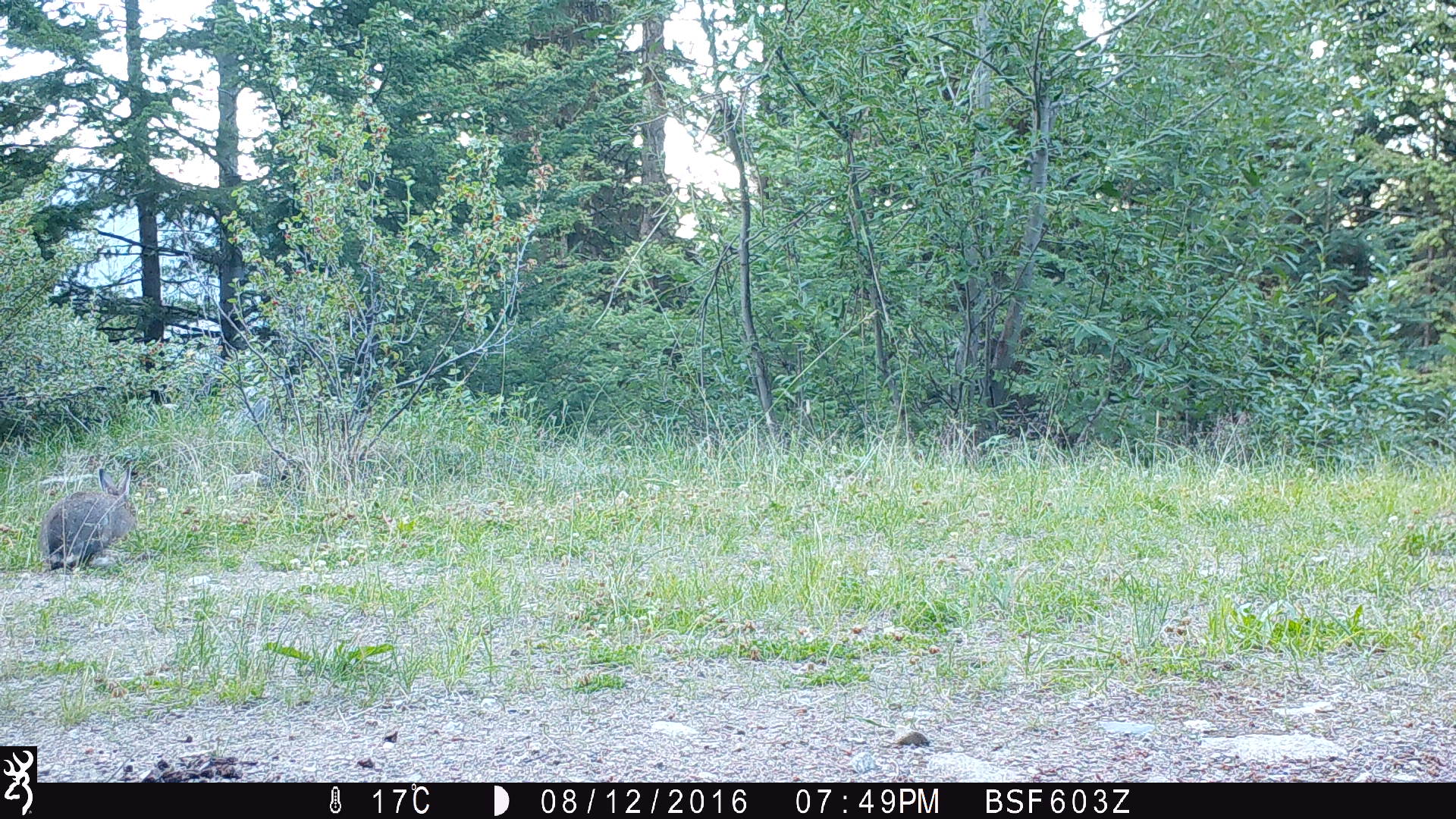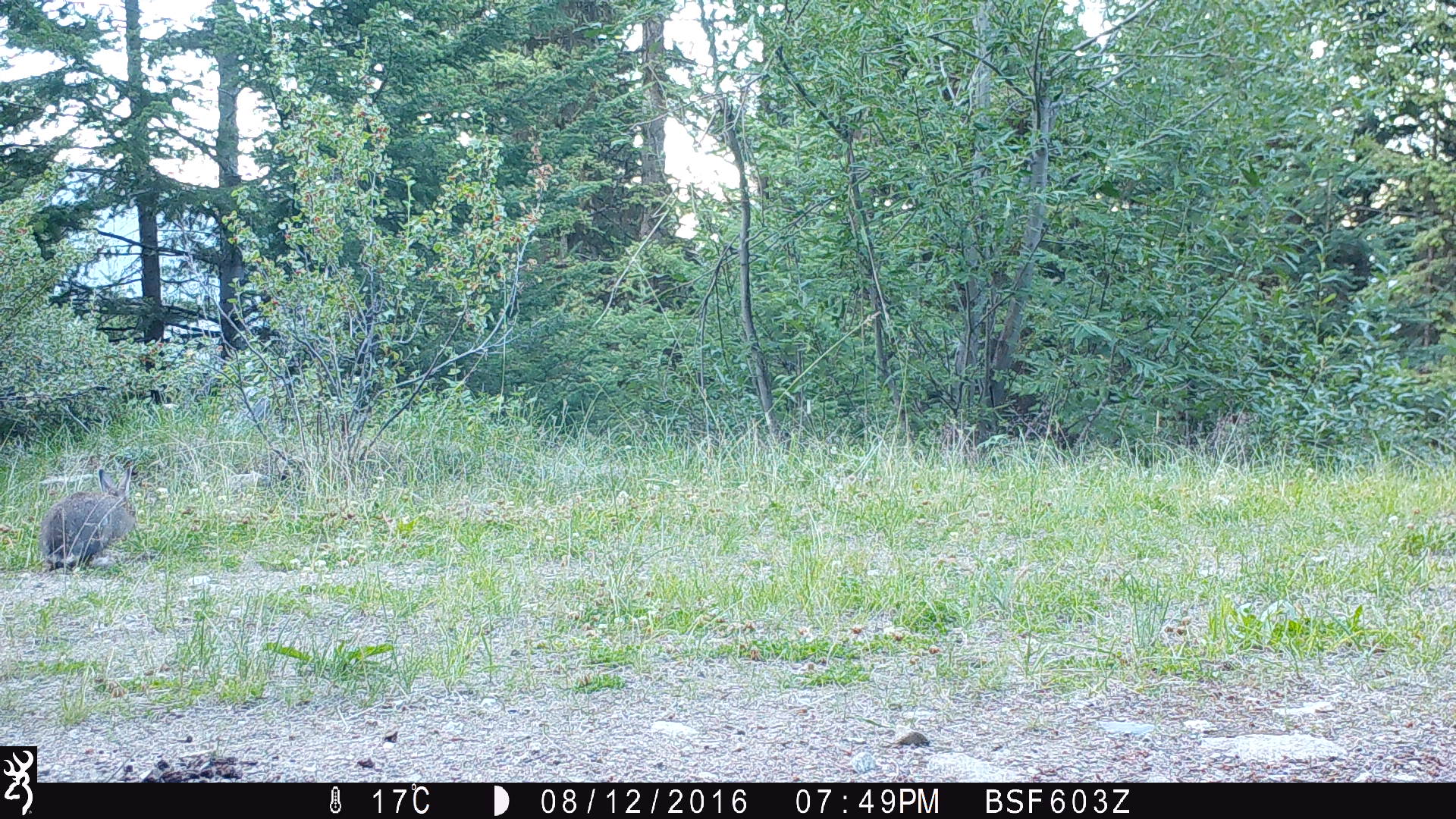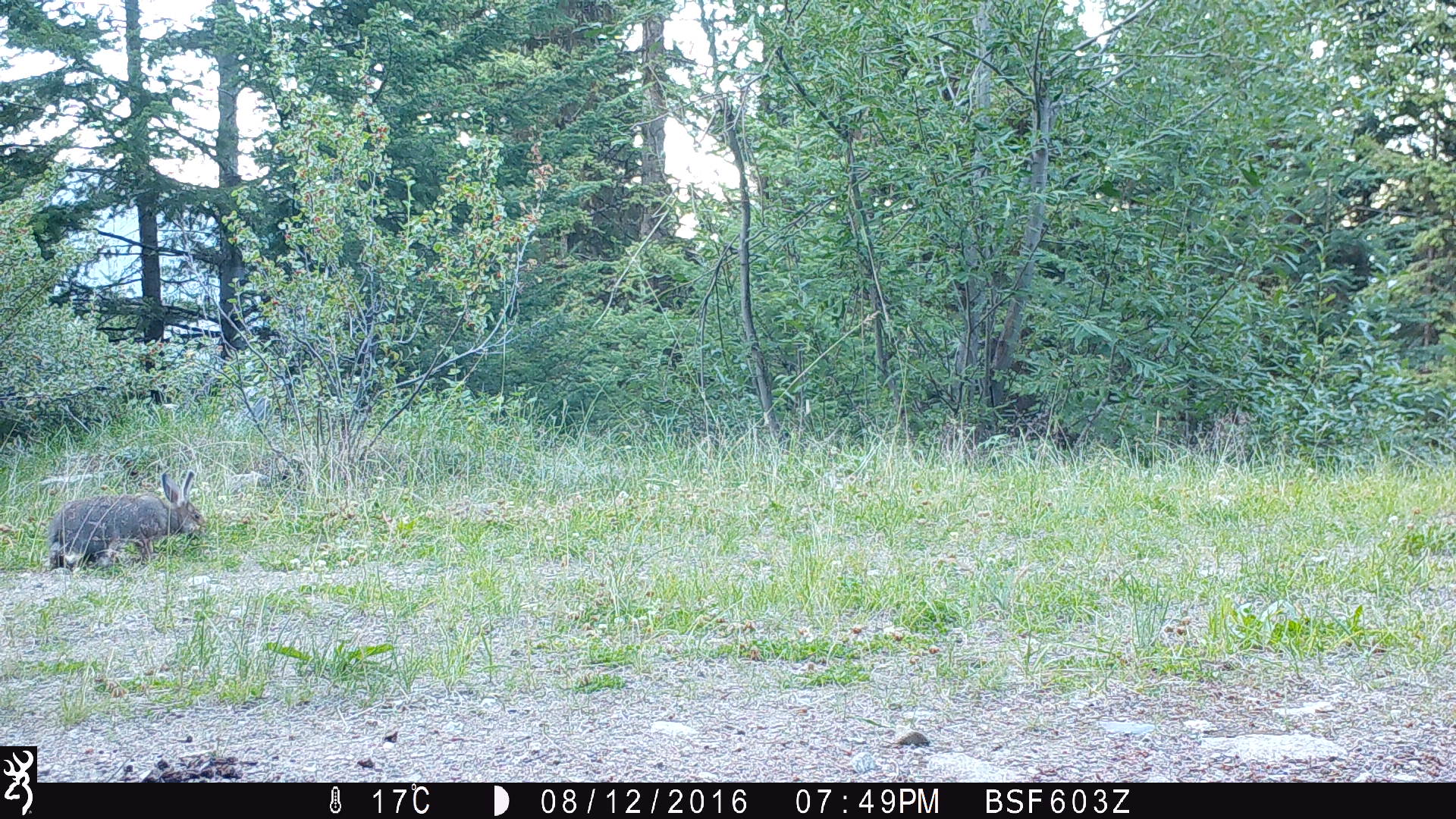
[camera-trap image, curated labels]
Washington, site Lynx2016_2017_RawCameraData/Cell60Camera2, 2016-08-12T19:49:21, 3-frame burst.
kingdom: Animalia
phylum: Chordata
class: Mammalia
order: Lagomorpha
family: Leporidae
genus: Lepus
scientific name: Lepus americanus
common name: snowshoe hare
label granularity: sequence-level